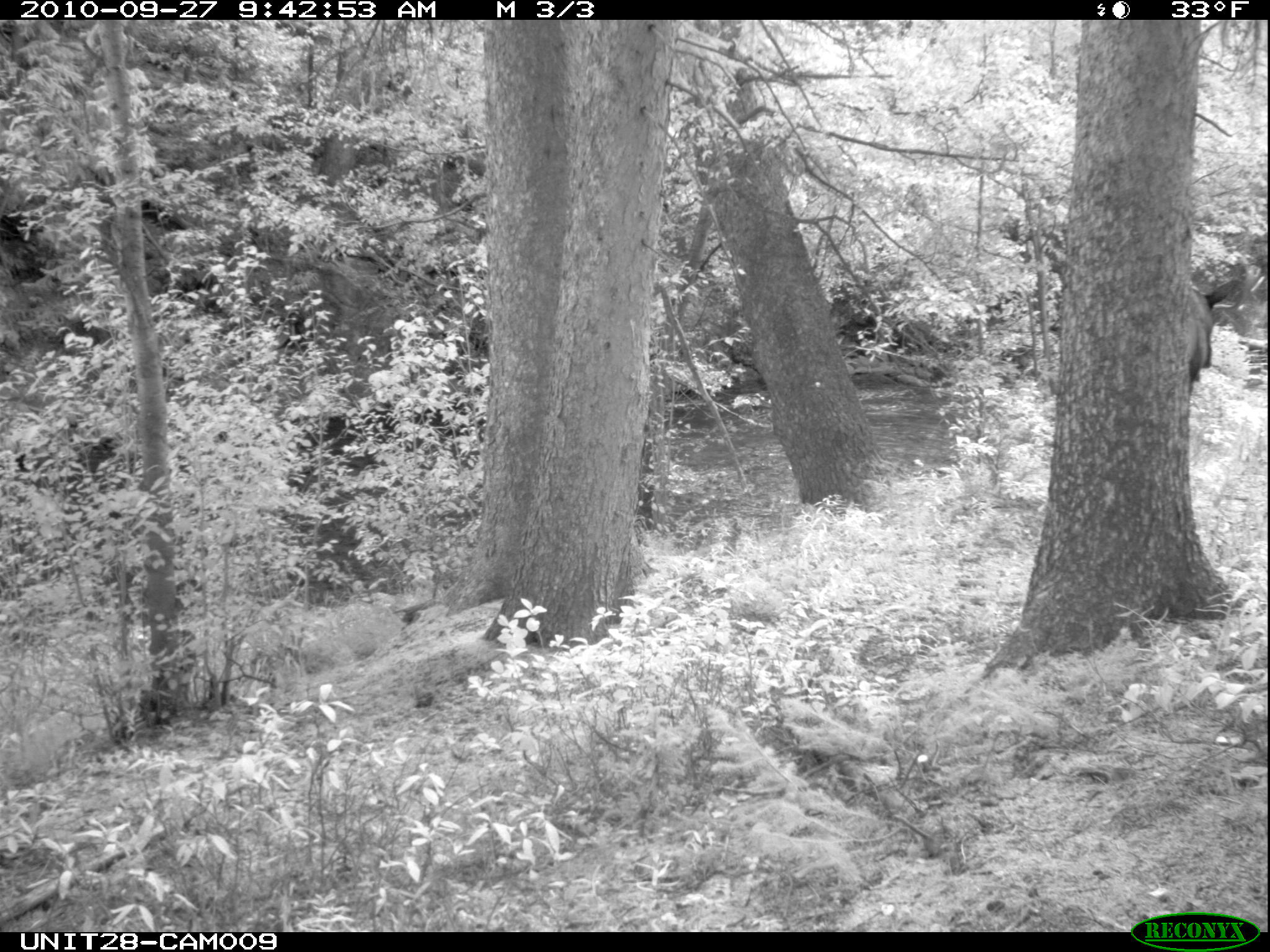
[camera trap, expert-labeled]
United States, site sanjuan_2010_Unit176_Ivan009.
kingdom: Animalia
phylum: Chordata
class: Mammalia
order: Artiodactyla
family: Cervidae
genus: Alces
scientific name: Alces alces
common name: moose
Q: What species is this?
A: Alces alces (moose).